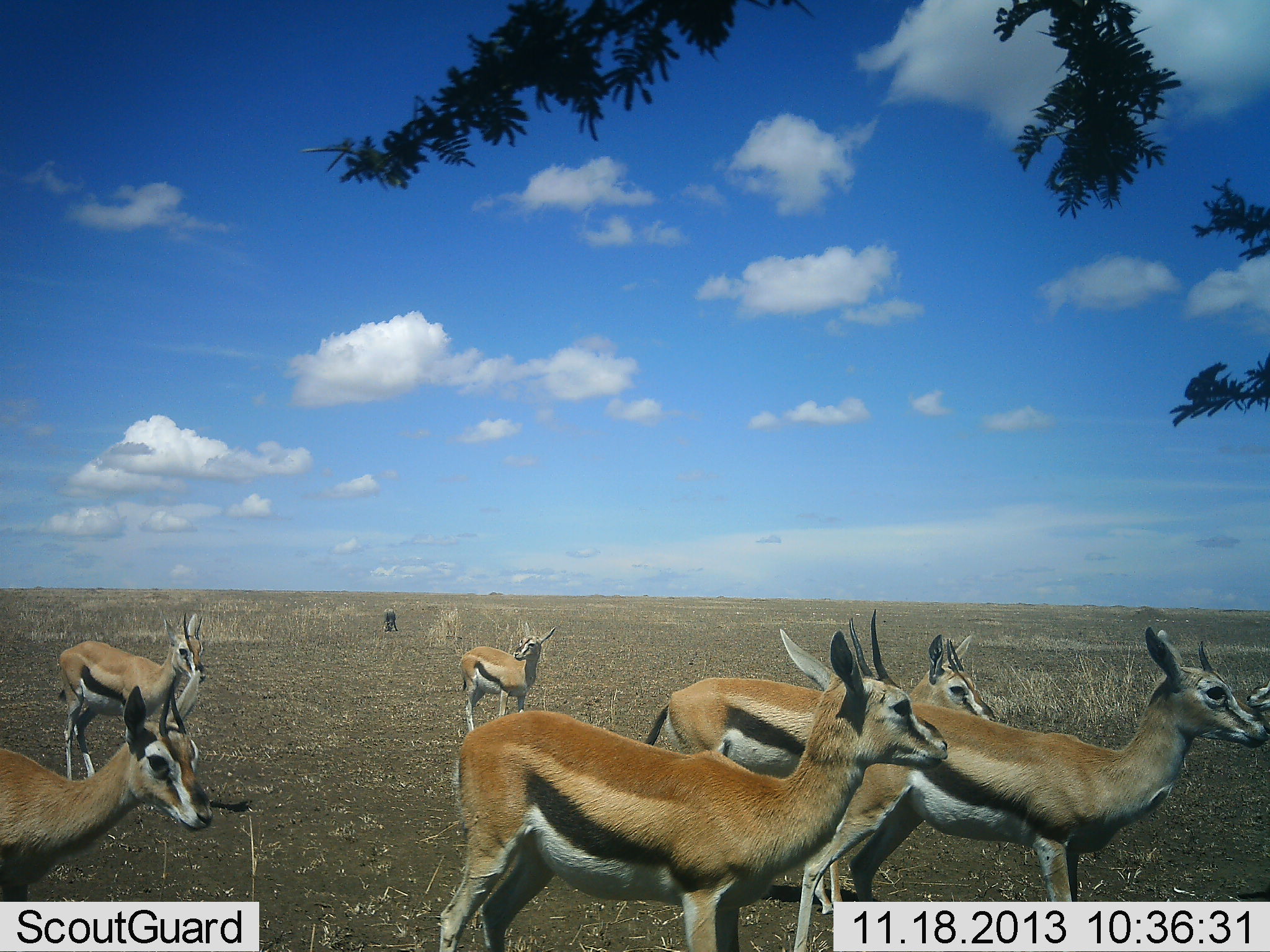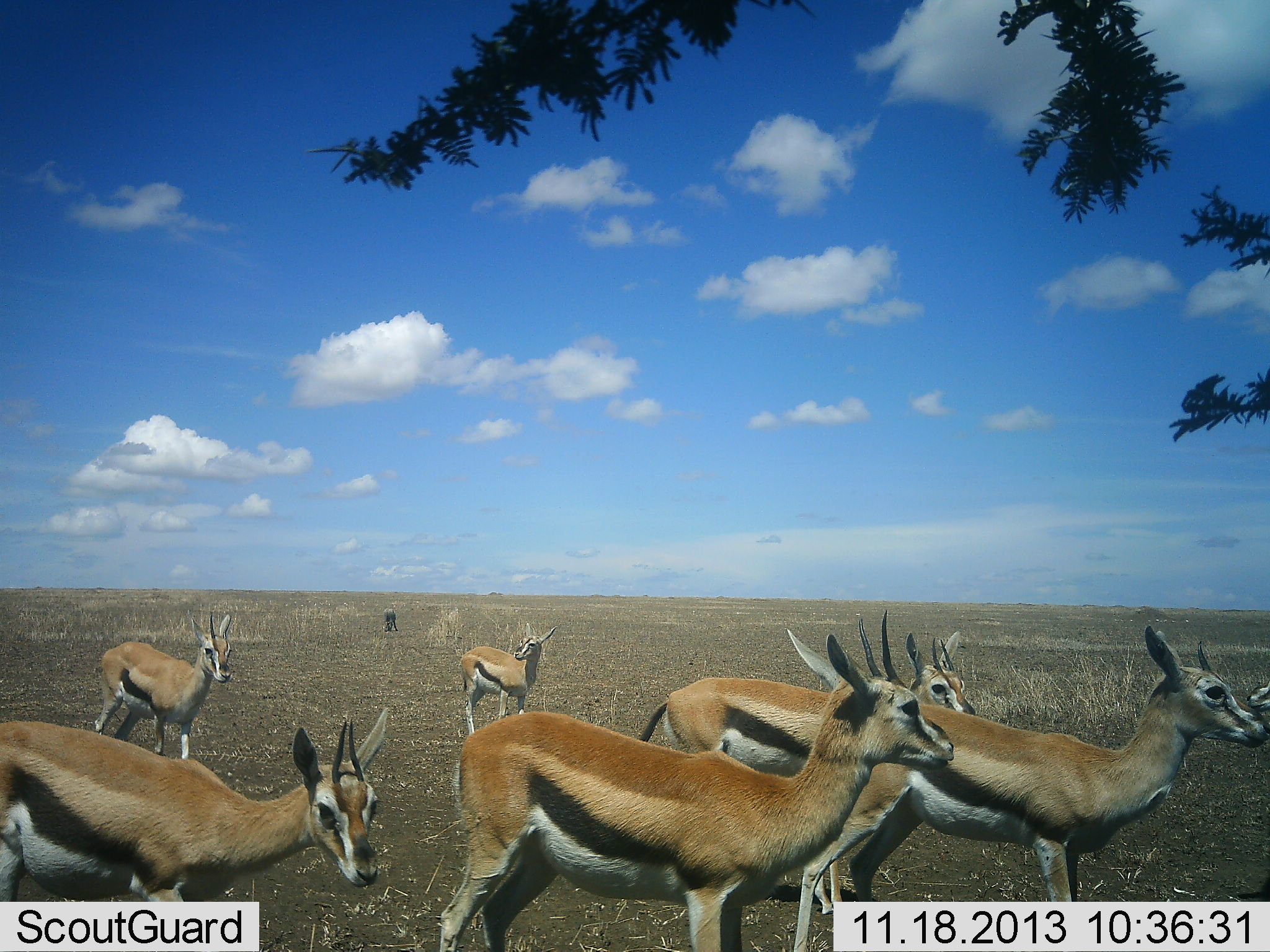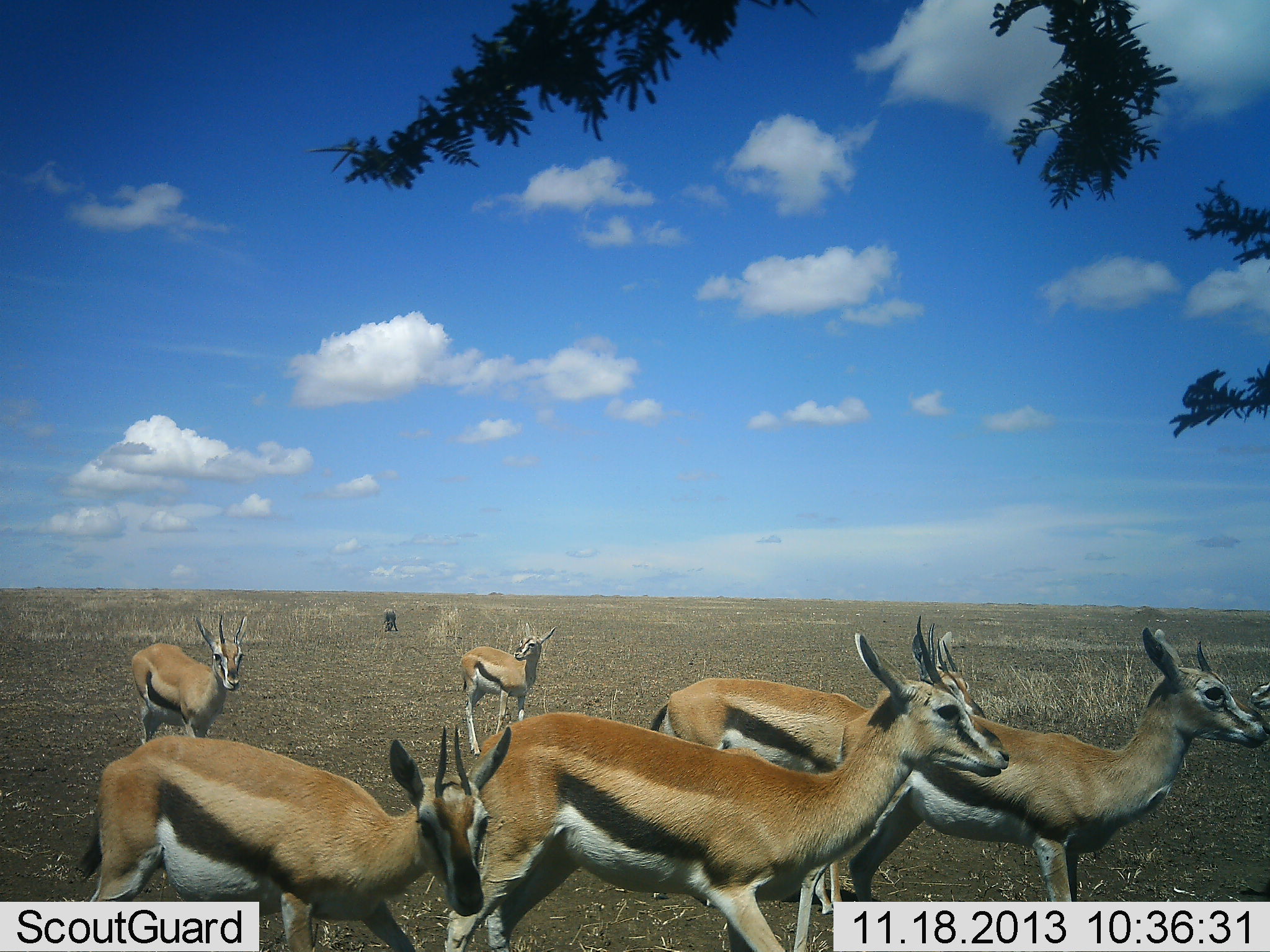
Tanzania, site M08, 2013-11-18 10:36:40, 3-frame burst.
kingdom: Animalia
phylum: Chordata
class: Mammalia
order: Artiodactyla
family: Bovidae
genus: Eudorcas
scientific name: Eudorcas thomsonii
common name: thomson's gazelle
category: gazellethomsons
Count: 7.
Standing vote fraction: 85%.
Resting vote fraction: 4%.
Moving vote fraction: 59%.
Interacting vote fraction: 4%.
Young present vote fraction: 4%.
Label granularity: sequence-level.